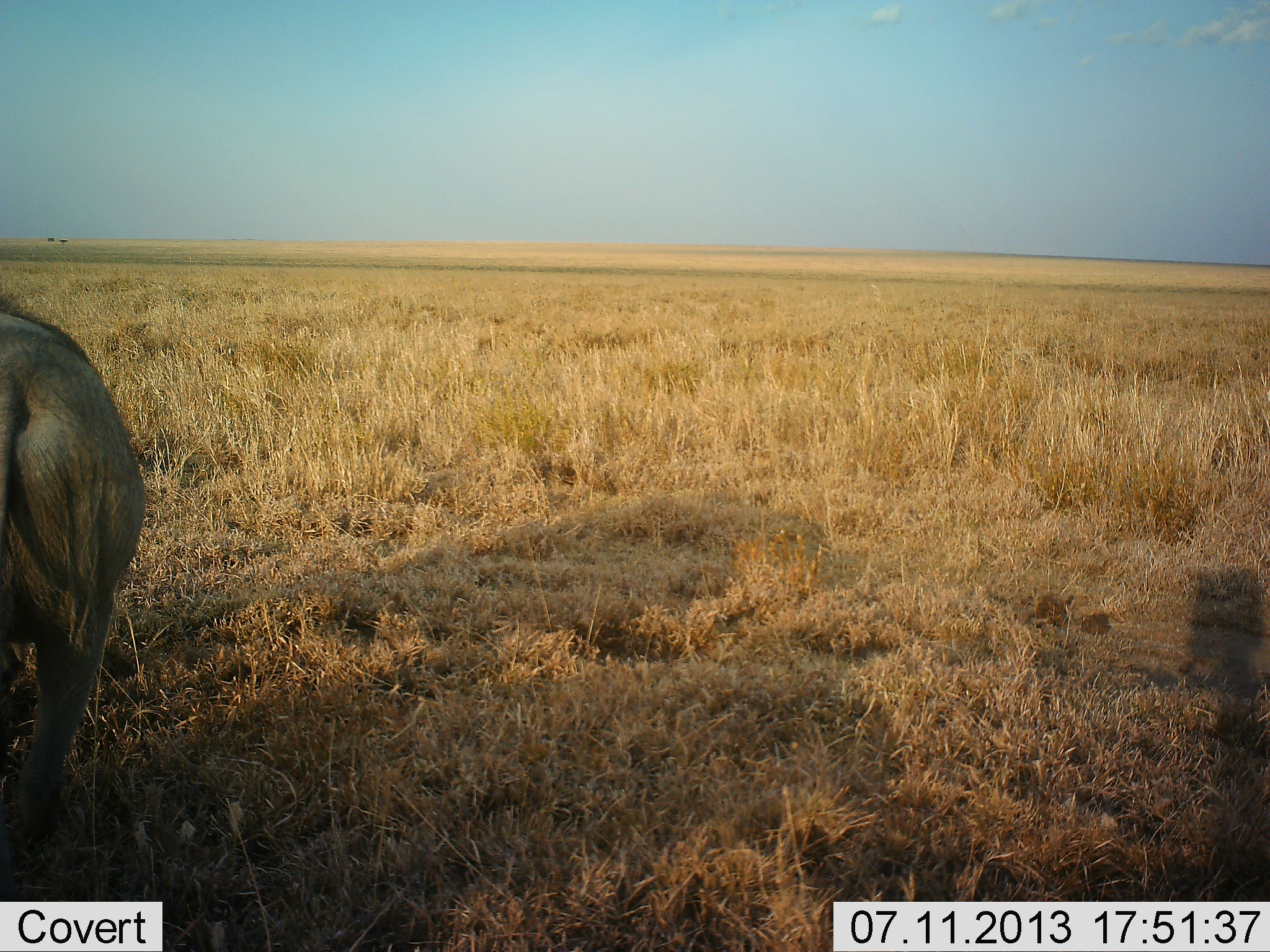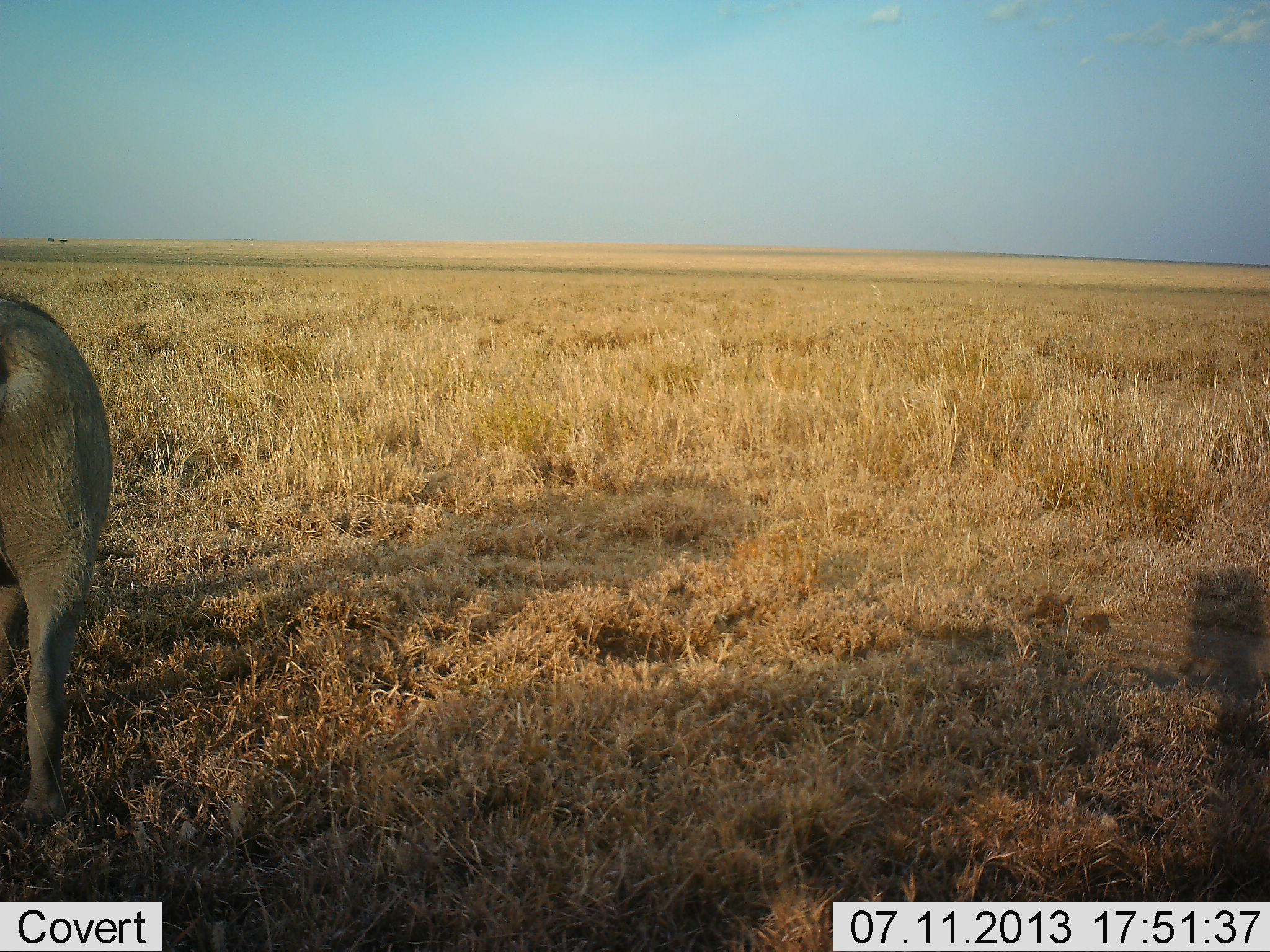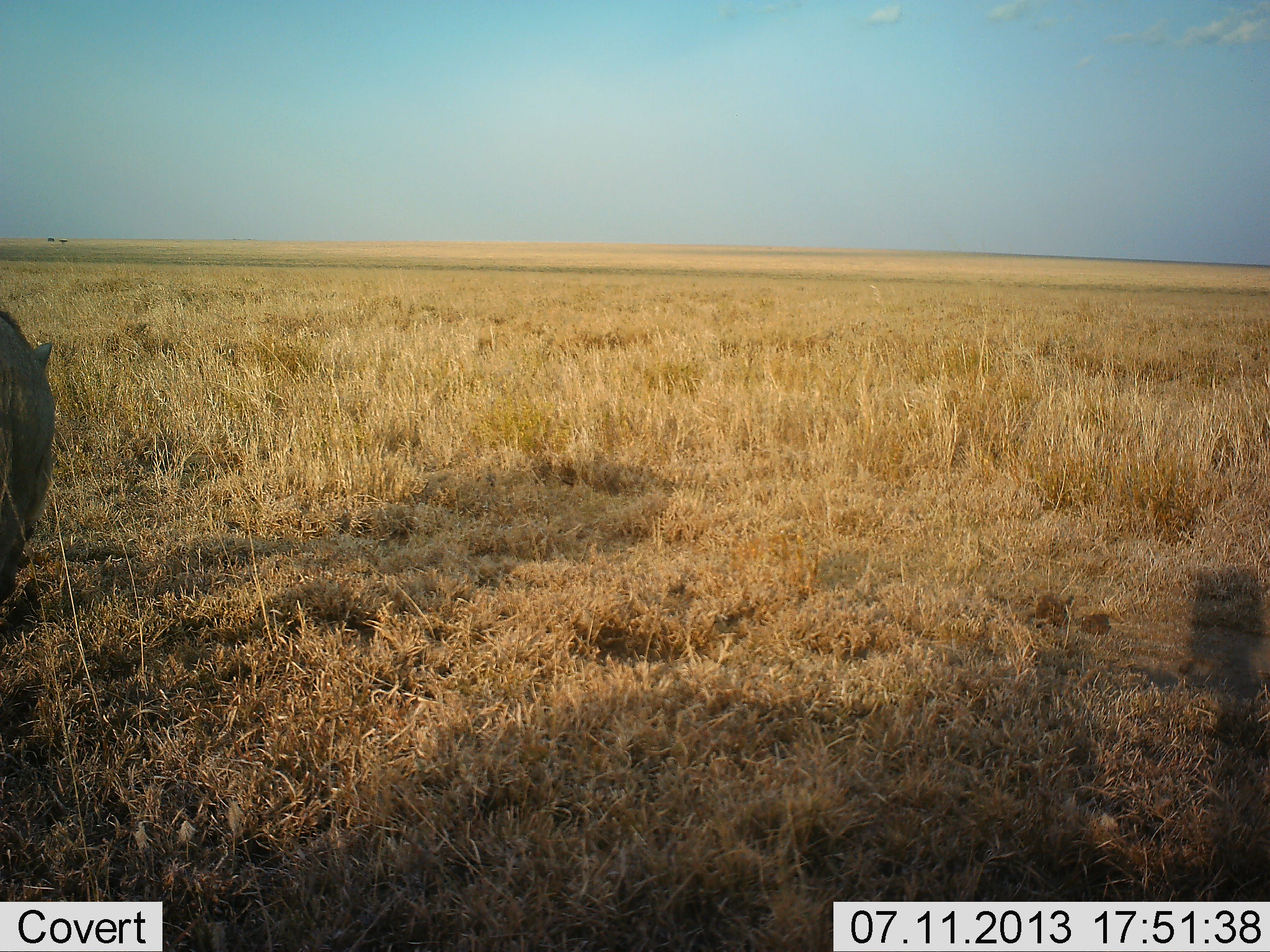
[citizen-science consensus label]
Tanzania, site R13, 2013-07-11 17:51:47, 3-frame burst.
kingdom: Animalia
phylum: Chordata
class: Mammalia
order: Artiodactyla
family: Suidae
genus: Phacochoerus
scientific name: Phacochoerus africanus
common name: warthog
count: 1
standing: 12%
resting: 0%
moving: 65%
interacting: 0%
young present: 0%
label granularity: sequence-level